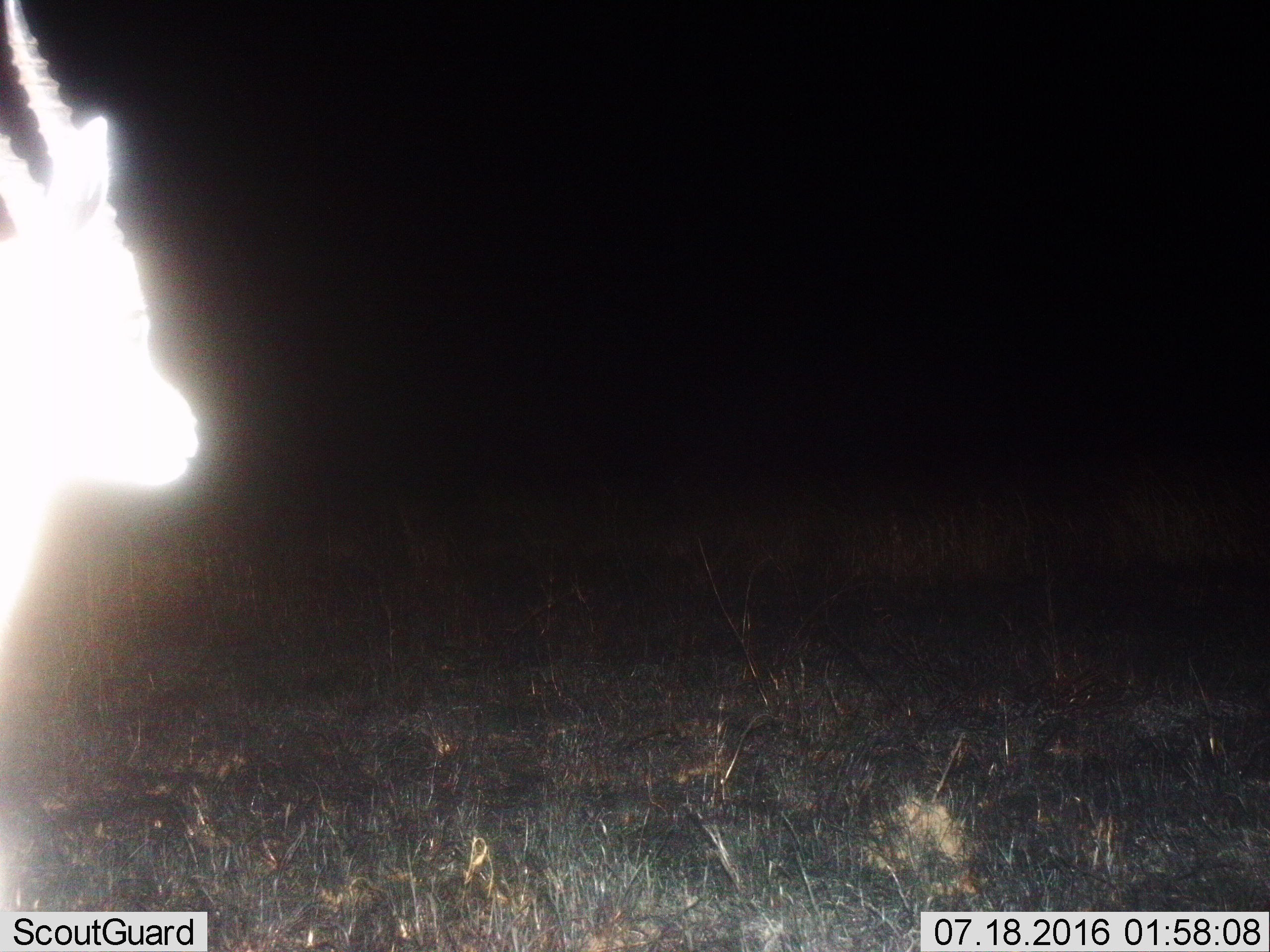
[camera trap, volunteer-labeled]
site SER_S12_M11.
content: unidentified animal